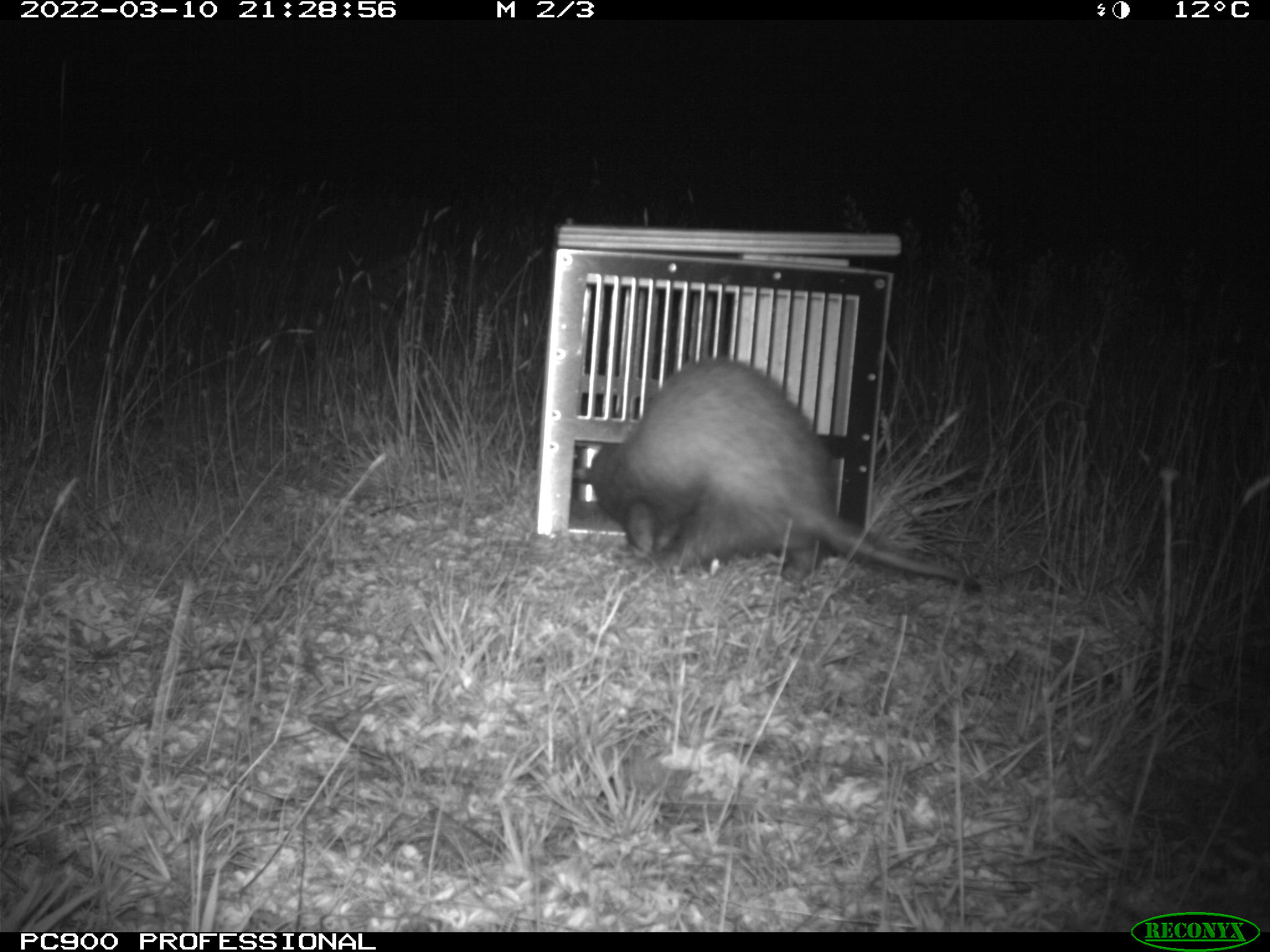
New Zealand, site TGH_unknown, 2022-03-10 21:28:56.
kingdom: Animalia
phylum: Chordata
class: Mammalia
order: Carnivora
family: Mustelidae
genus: Mustela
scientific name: Mustela furo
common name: ferret